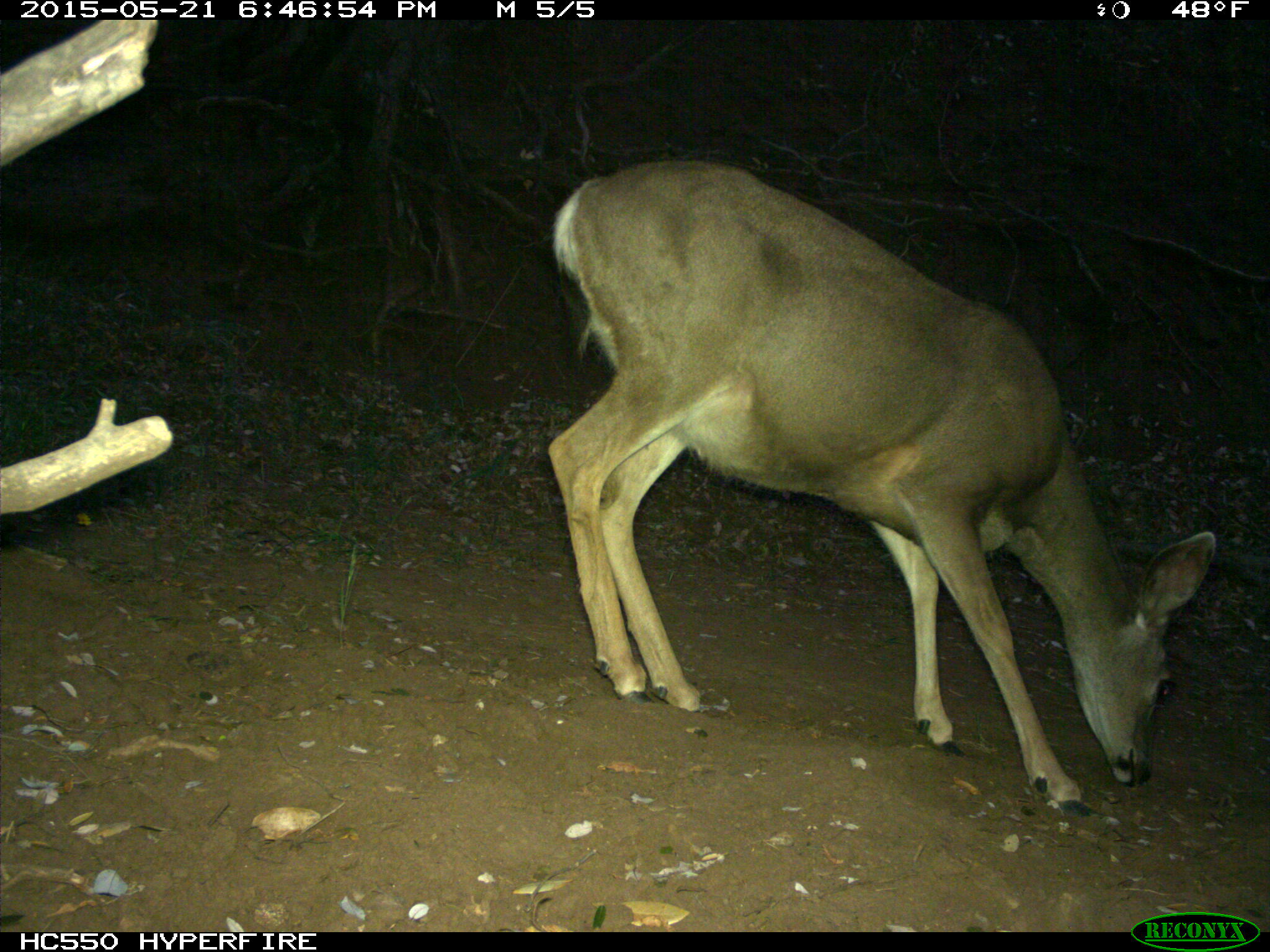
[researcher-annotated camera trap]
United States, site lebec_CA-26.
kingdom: Animalia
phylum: Chordata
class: Mammalia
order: Artiodactyla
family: Cervidae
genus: Odocoileus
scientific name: Odocoileus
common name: deer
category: unidentified deer